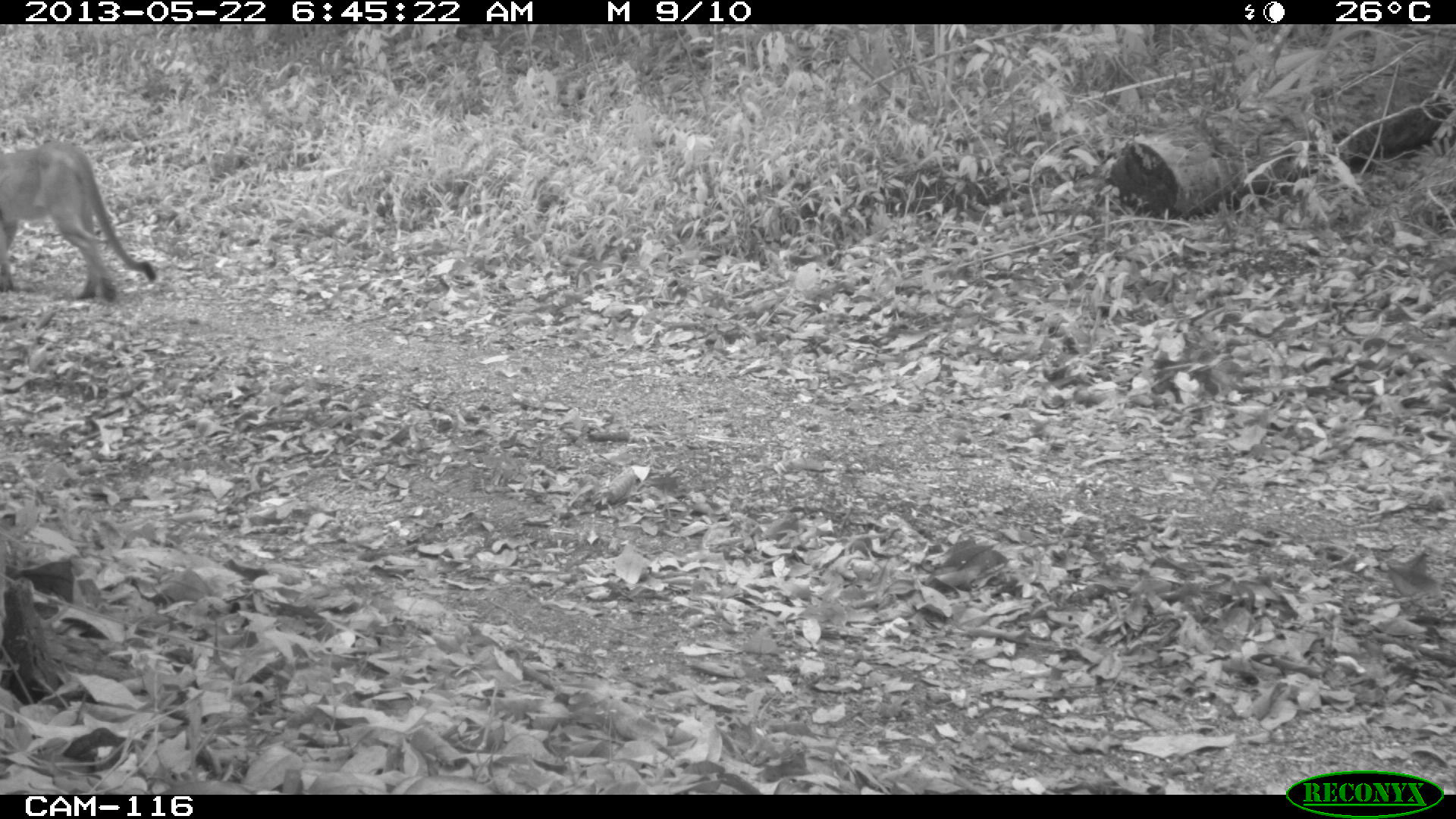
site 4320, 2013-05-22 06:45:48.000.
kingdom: Animalia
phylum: Chordata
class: Mammalia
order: Carnivora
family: Felidae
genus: Puma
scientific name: Puma concolor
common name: mountain lion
Puma concolor (mountain lion), count 1, sex male.